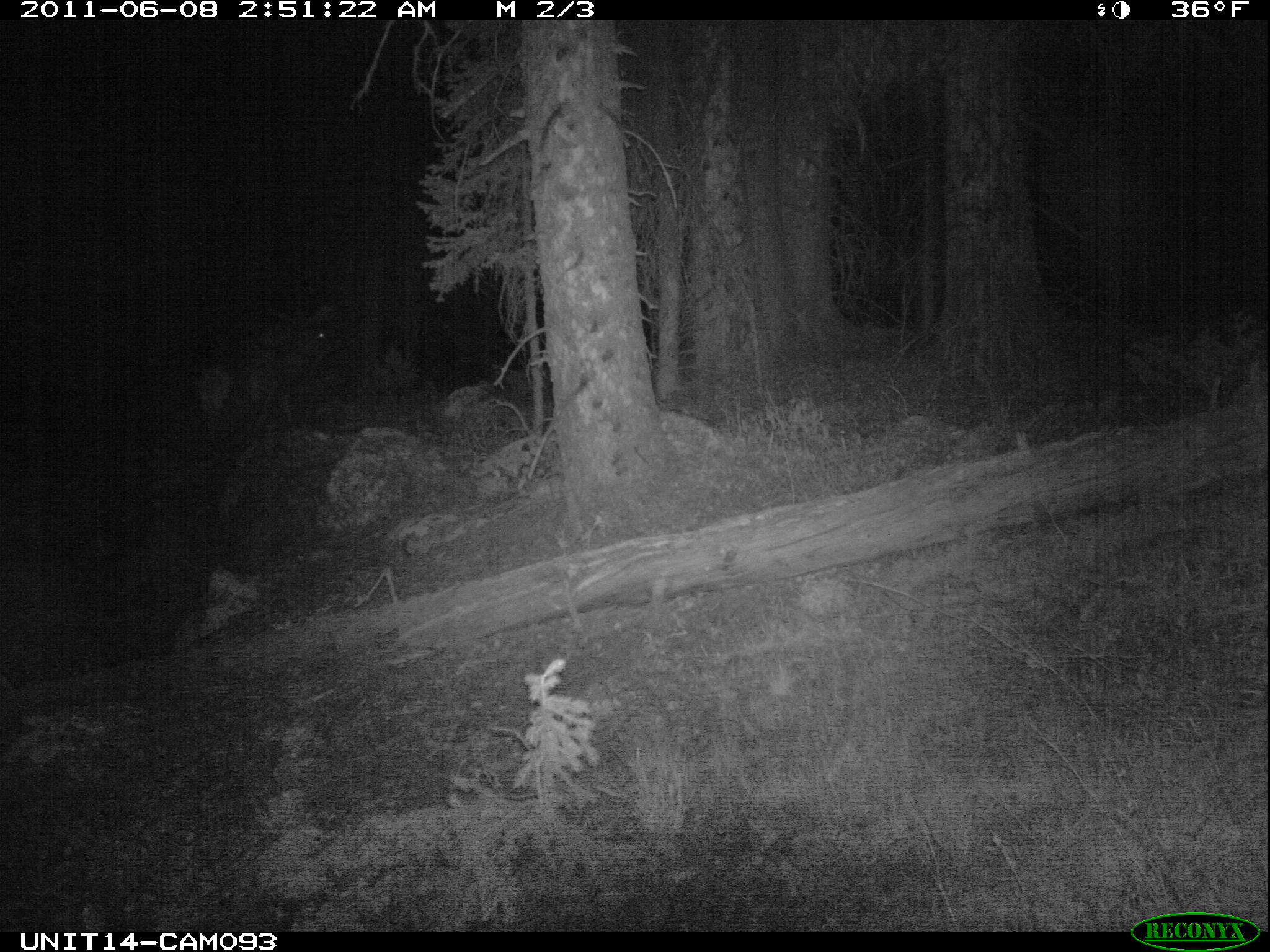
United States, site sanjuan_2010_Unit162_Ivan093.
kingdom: Animalia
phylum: Chordata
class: Mammalia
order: Artiodactyla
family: Cervidae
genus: Cervus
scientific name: Cervus elaphus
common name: red deer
Cervus elaphus (red deer).